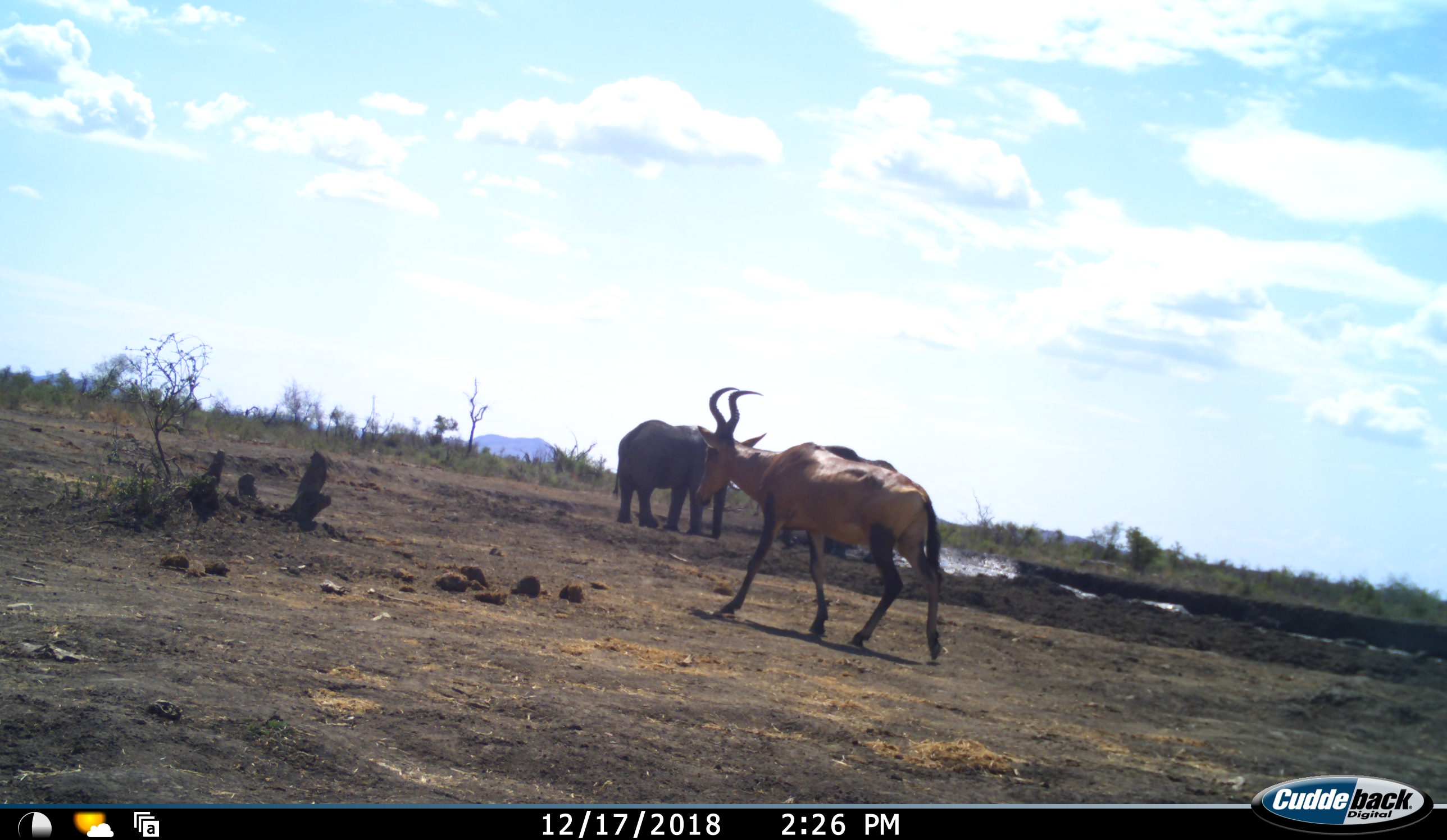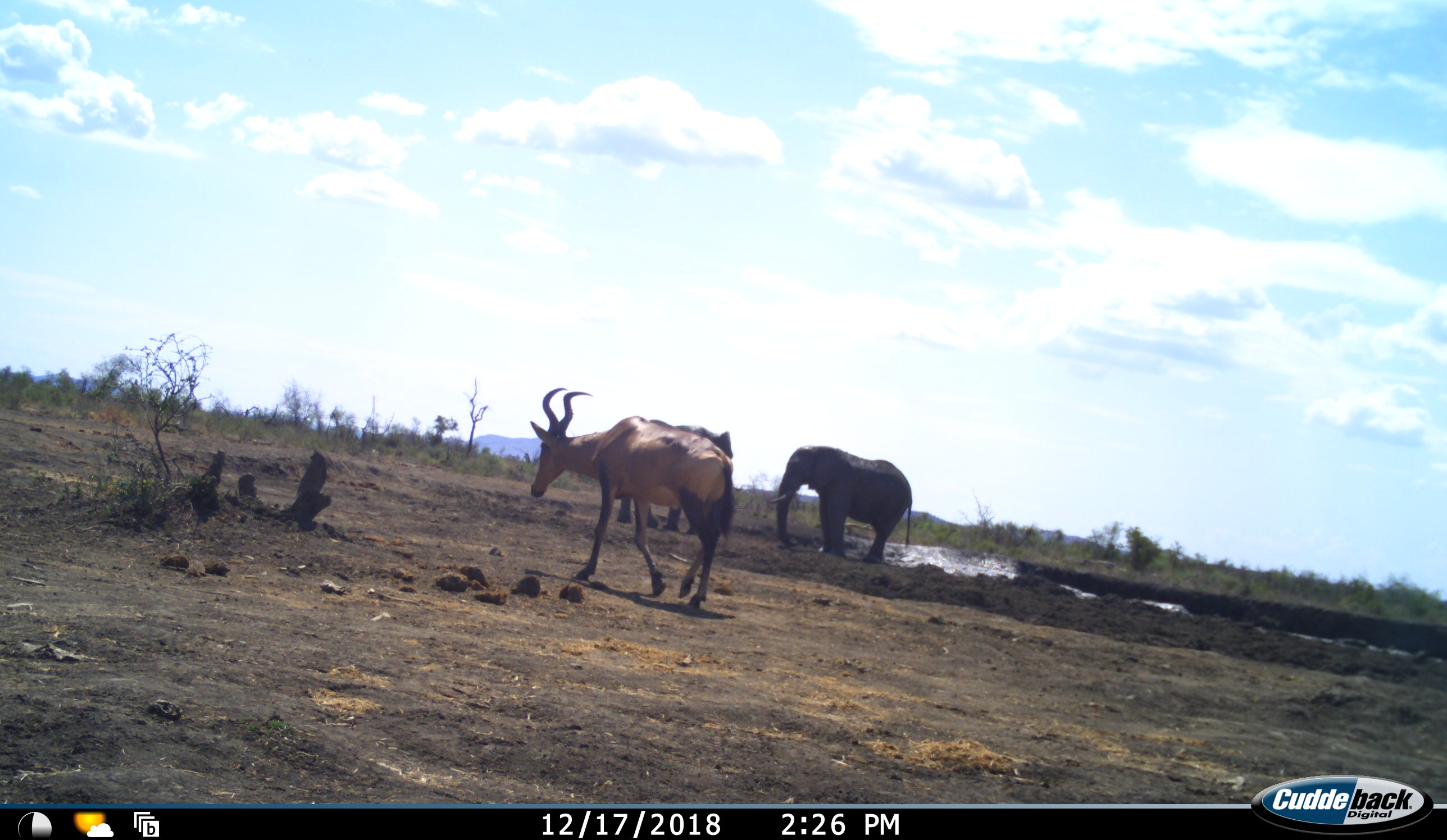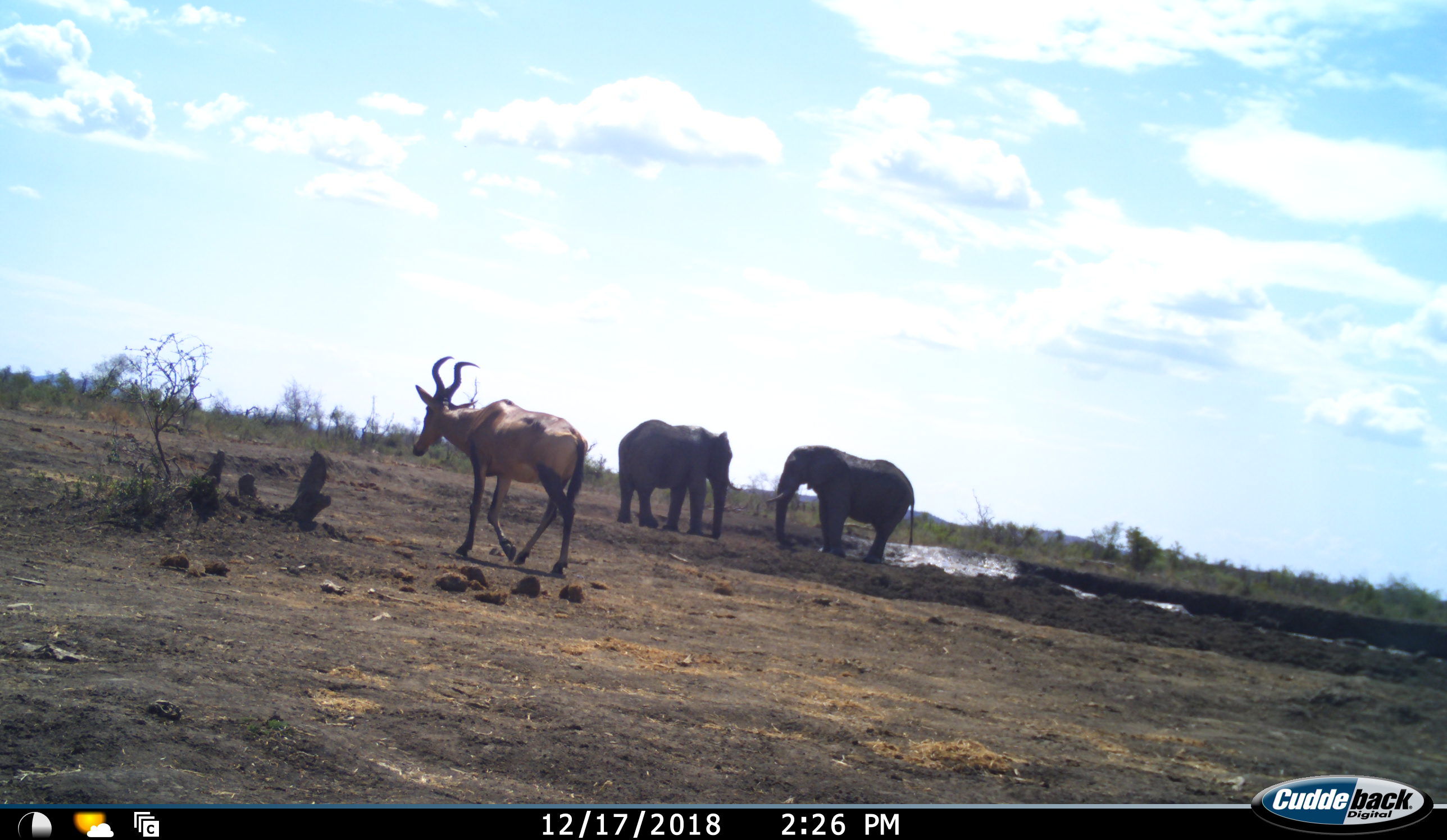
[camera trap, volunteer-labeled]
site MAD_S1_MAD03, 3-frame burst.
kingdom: Animalia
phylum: Chordata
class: Mammalia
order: Proboscidea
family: Elephantidae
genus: Loxodonta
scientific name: Loxodonta africana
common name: african bush elephant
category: elephant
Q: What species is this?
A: Elephant (african bush elephant) (Loxodonta africana).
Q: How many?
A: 2.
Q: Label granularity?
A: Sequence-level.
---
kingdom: Animalia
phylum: Chordata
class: Mammalia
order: Artiodactyla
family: Bovidae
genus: Alcelaphus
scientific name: Alcelaphus buselaphus caama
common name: red hartebeest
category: hartebeestred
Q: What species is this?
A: Hartebeestred (red hartebeest) (Alcelaphus buselaphus caama).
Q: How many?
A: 1.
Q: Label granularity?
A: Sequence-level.